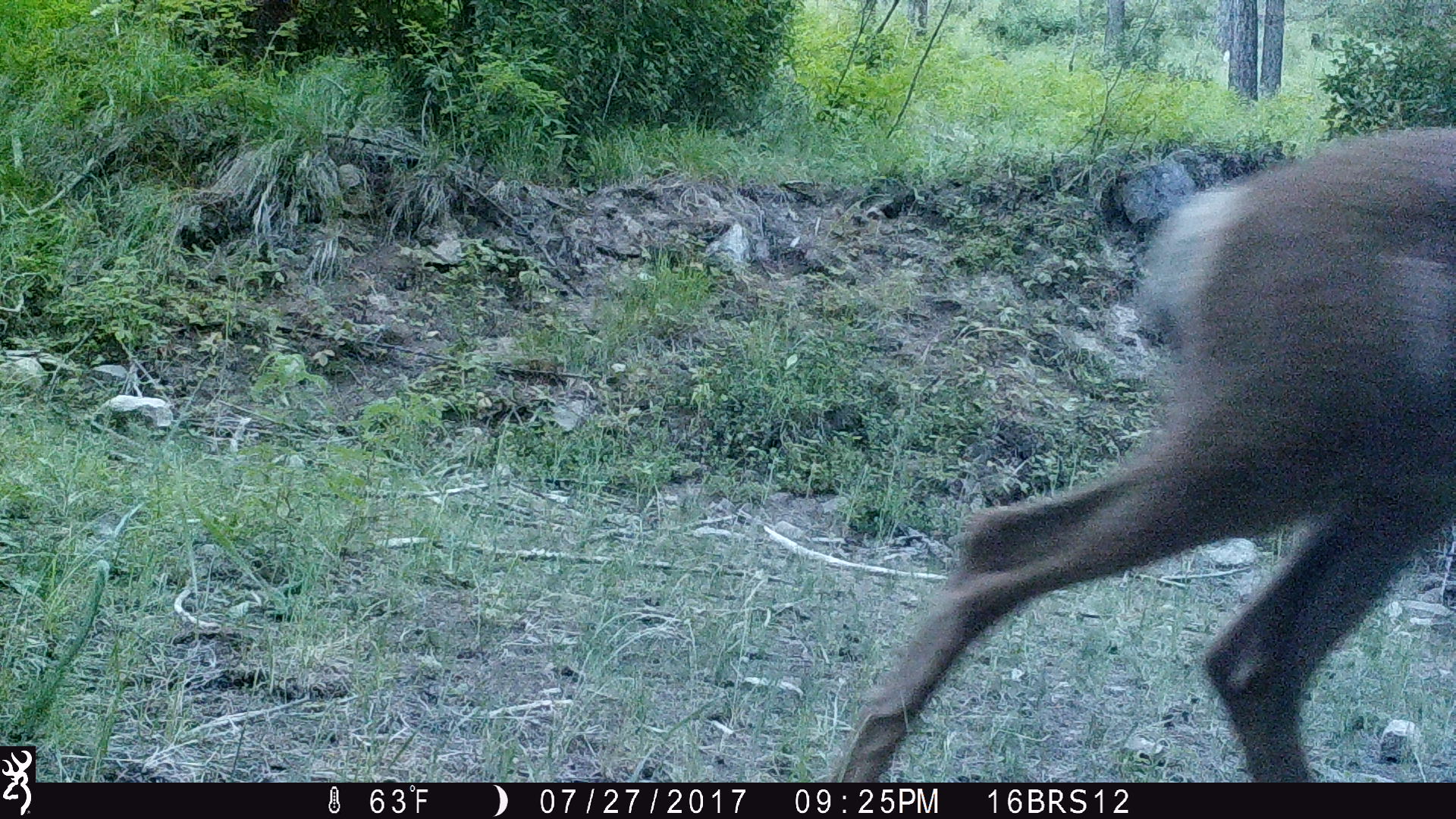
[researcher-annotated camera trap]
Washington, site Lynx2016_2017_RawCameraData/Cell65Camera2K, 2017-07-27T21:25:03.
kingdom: Animalia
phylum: Chordata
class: Mammalia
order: Artiodactyla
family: Cervidae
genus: Odocoileus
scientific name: Odocoileus hemionus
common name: mule deer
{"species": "Odocoileus hemionus (mule deer)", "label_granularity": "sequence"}